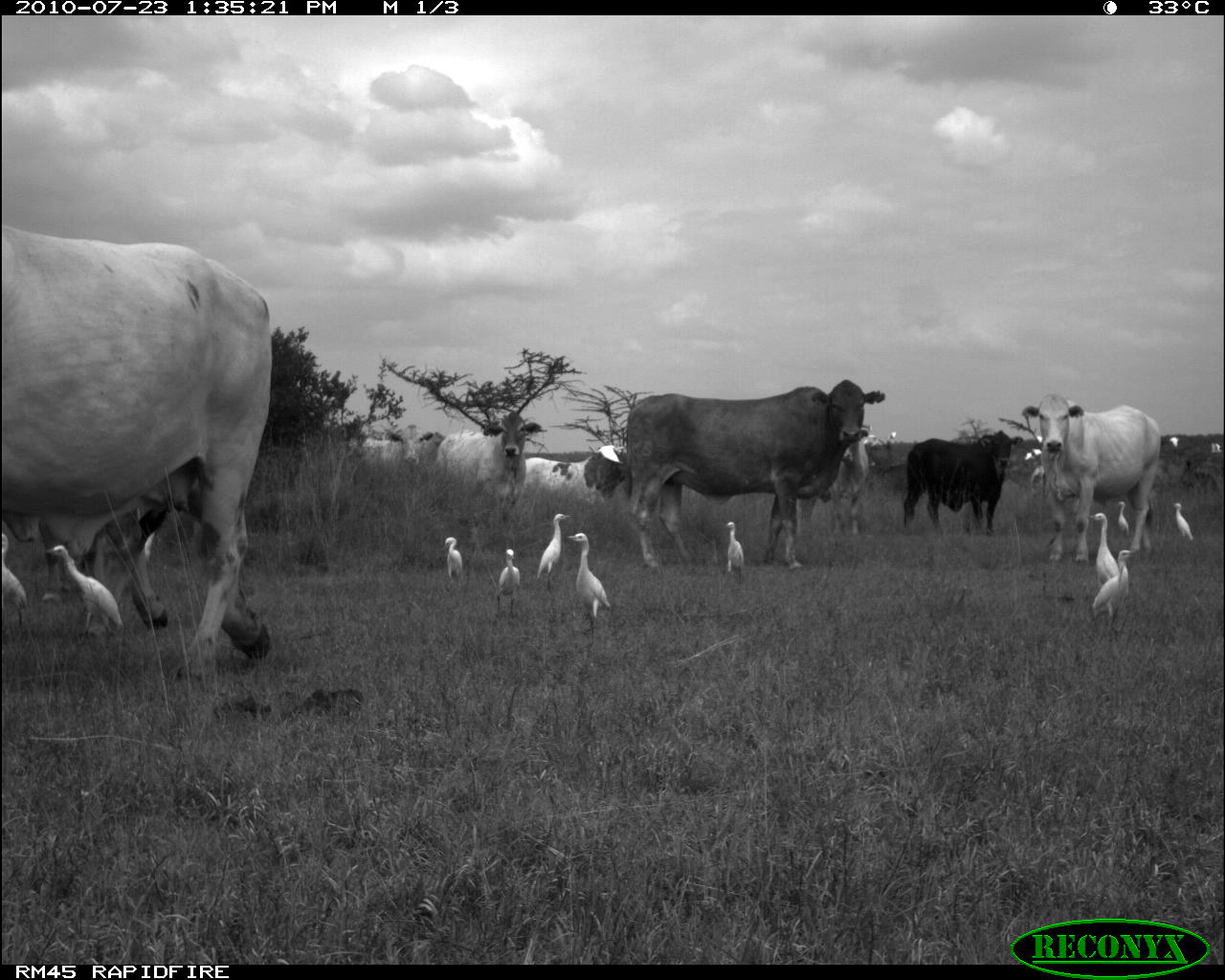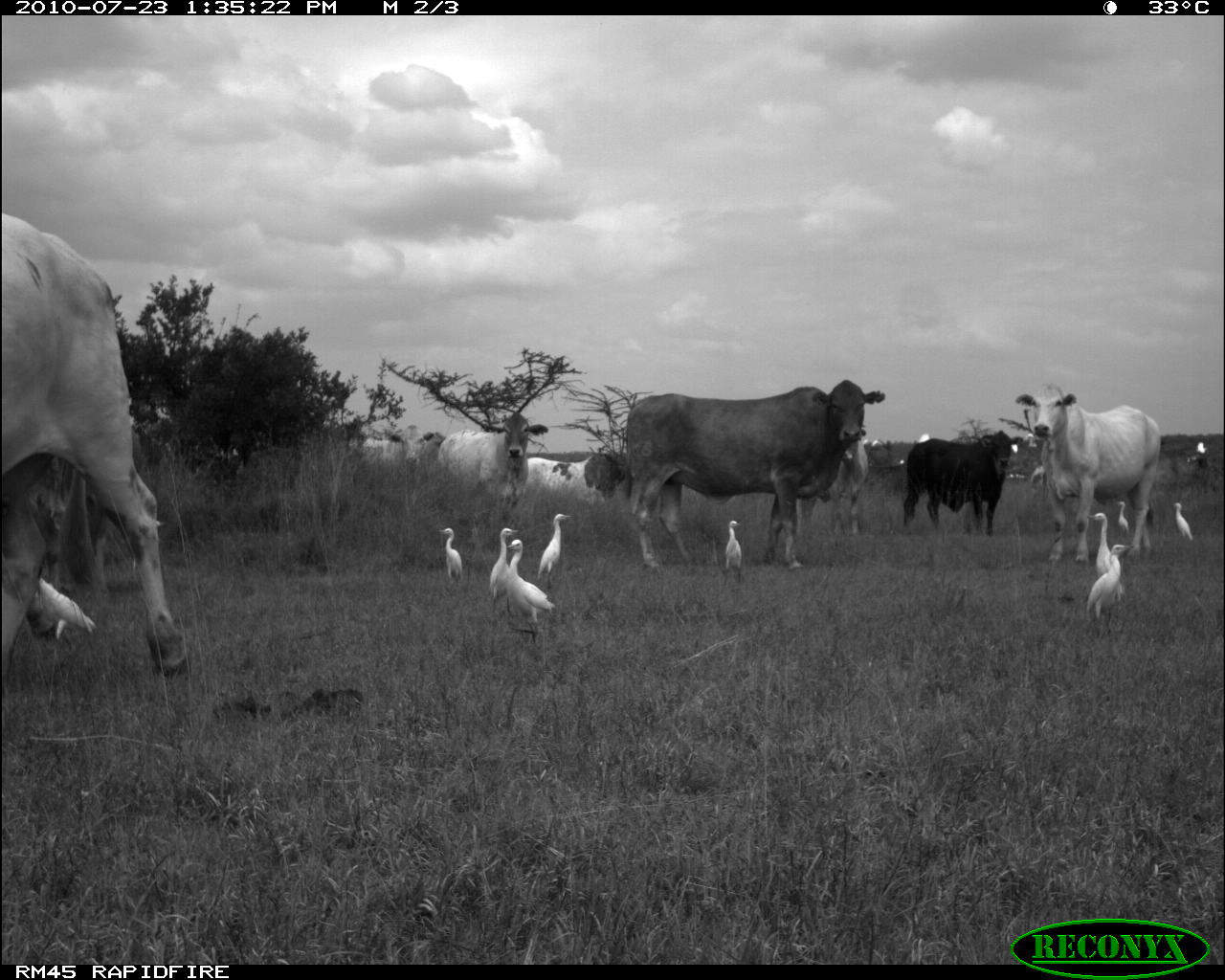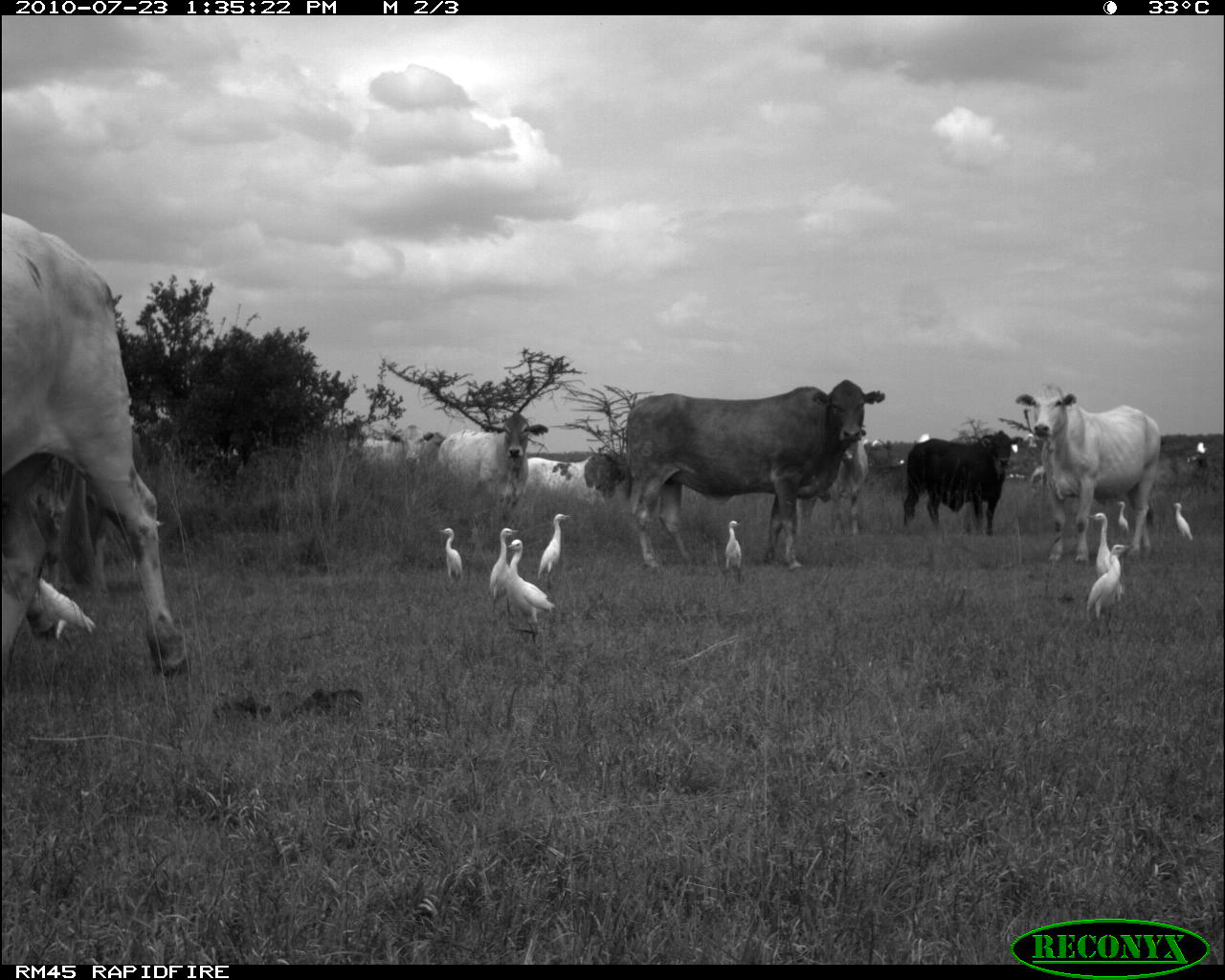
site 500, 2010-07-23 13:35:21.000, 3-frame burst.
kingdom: Animalia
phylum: Chordata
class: Mammalia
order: Artiodactyla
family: Bovidae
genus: Tragelaphus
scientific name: Tragelaphus oryx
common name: eland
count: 8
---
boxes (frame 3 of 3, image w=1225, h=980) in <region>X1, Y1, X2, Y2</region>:
tragelaphus oryx: <region>0, 212, 189, 674</region>; <region>628, 379, 885, 571</region>; <region>1014, 380, 1160, 562</region>; <region>903, 431, 1023, 536</region>; <region>437, 412, 528, 515</region>; <region>525, 456, 627, 508</region>; <region>348, 431, 435, 486</region>; <region>33, 575, 98, 638</region>; <region>507, 539, 555, 623</region>; <region>832, 440, 869, 534</region>; <region>1087, 512, 1125, 601</region>; <region>1086, 544, 1129, 619</region>; <region>537, 514, 571, 590</region>; <region>489, 527, 519, 613</region>; <region>436, 528, 462, 584</region>; <region>725, 520, 741, 582</region>; <region>1172, 502, 1193, 541</region>; <region>1117, 501, 1129, 536</region>